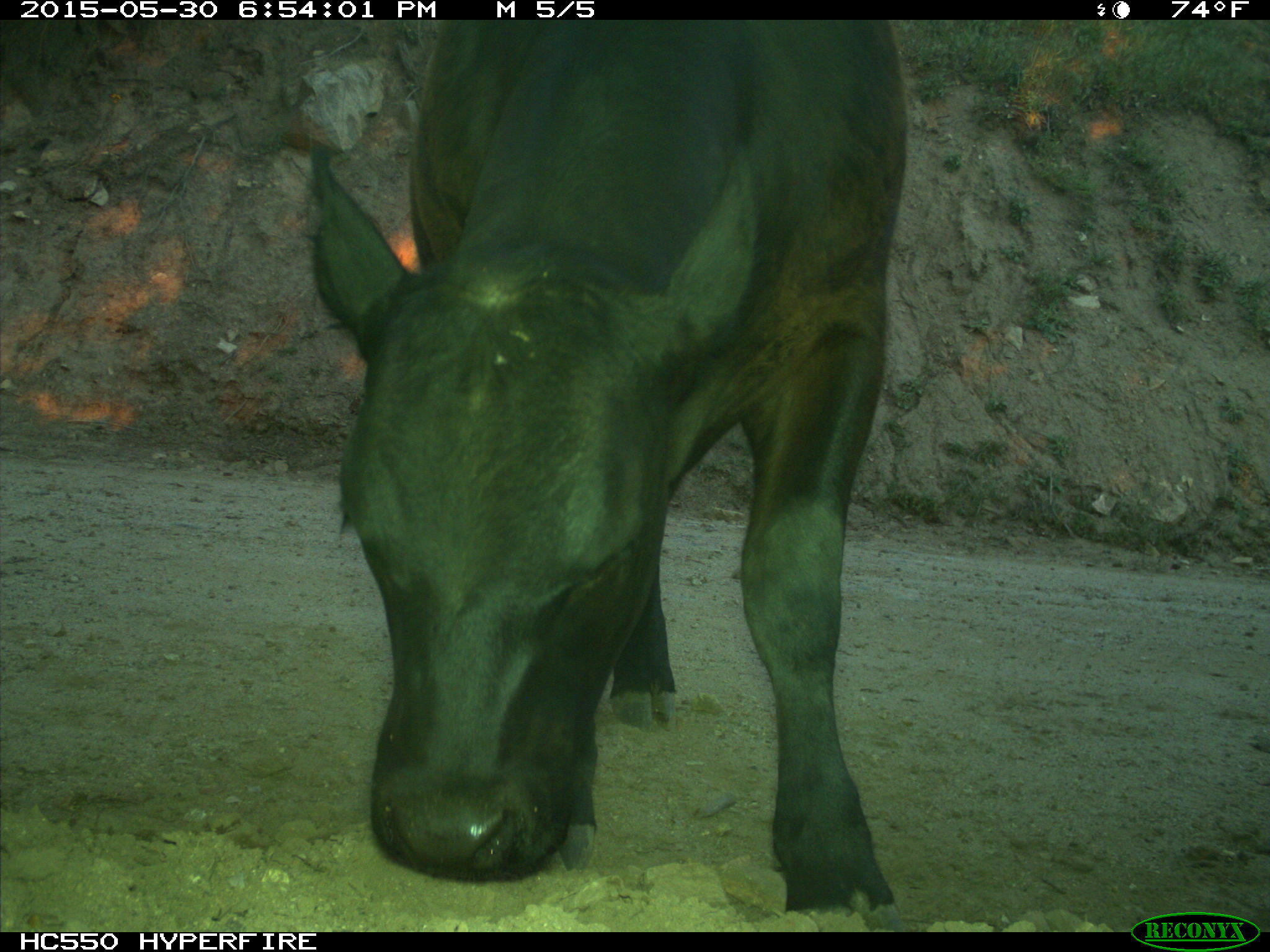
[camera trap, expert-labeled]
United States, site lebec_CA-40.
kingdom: Animalia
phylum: Chordata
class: Mammalia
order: Artiodactyla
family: Bovidae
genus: Bos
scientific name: Bos taurus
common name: domestic cow